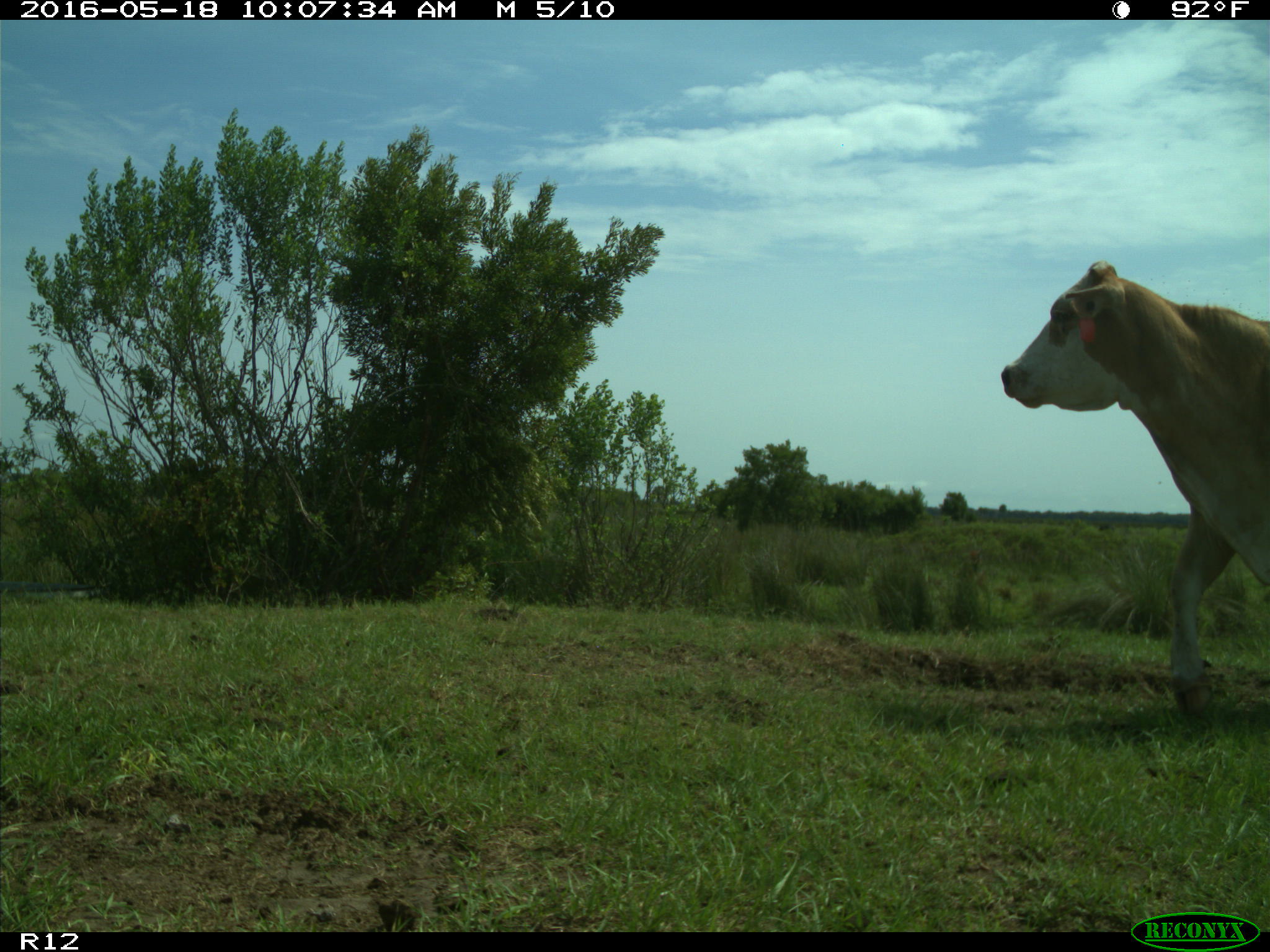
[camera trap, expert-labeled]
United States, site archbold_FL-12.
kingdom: Animalia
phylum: Chordata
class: Mammalia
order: Artiodactyla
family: Bovidae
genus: Bos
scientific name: Bos taurus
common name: domestic cow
Bos taurus (domestic cow).